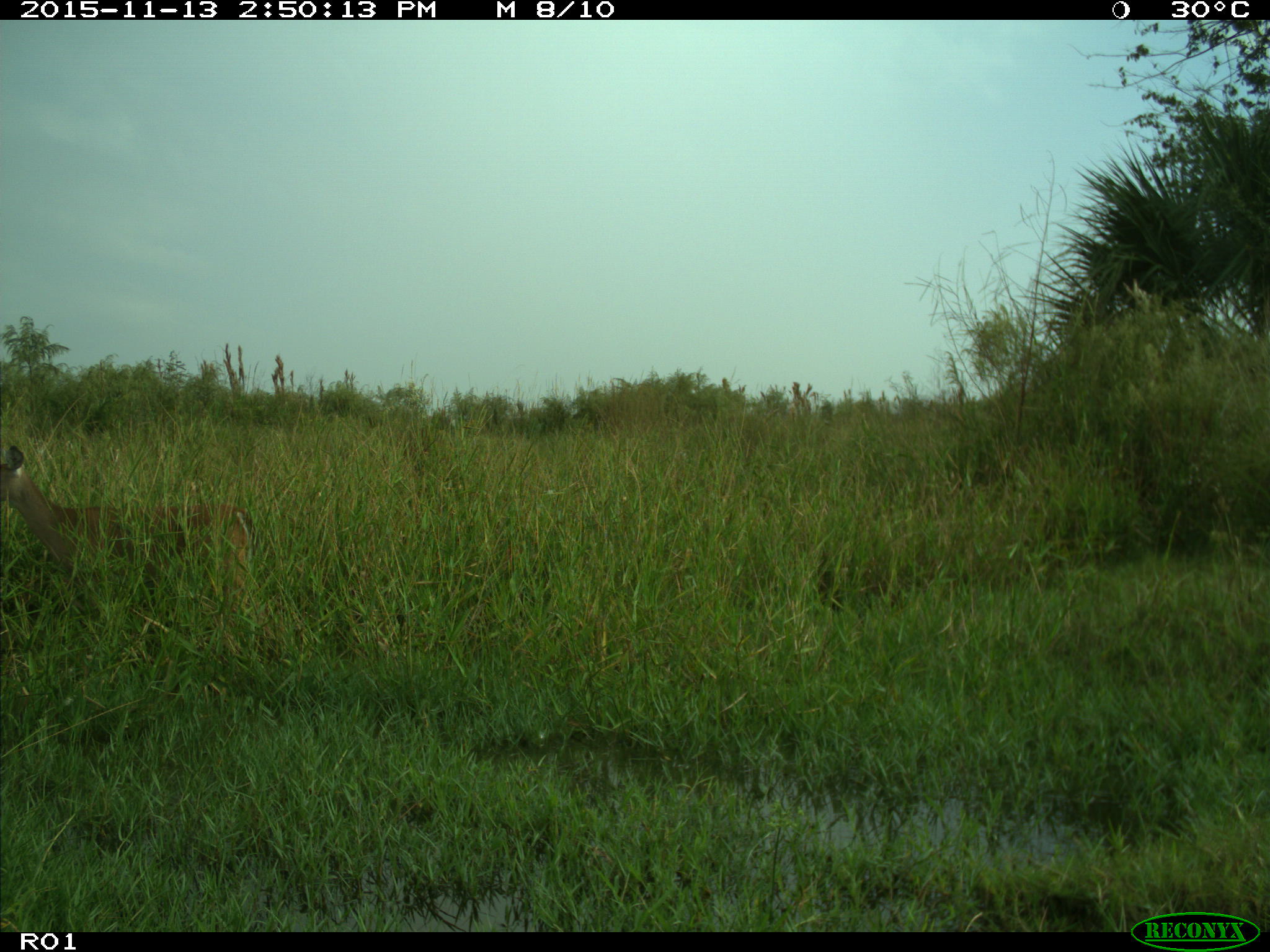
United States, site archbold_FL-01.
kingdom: Animalia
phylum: Chordata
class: Mammalia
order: Artiodactyla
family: Cervidae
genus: Odocoileus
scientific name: Odocoileus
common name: deer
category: unidentified deer